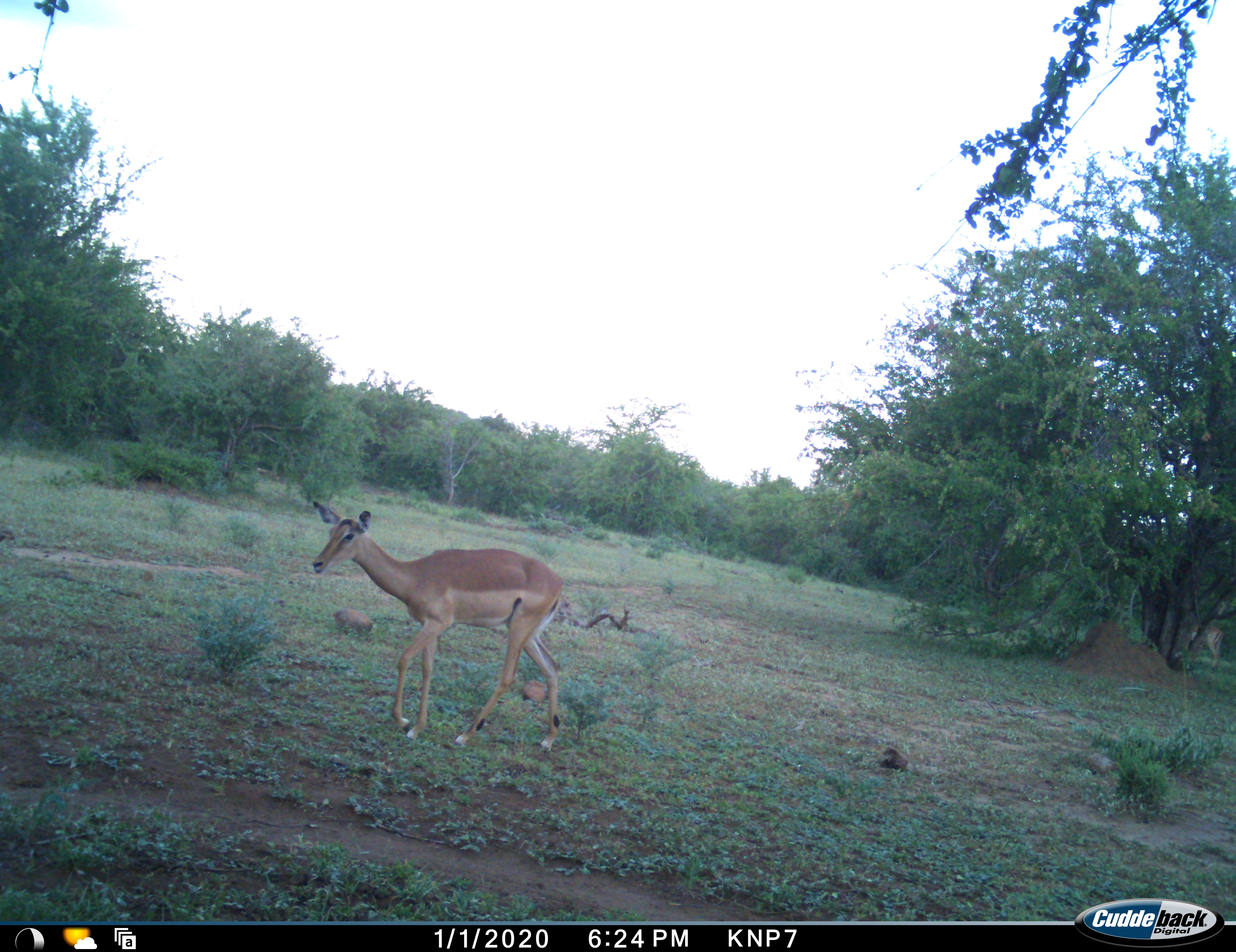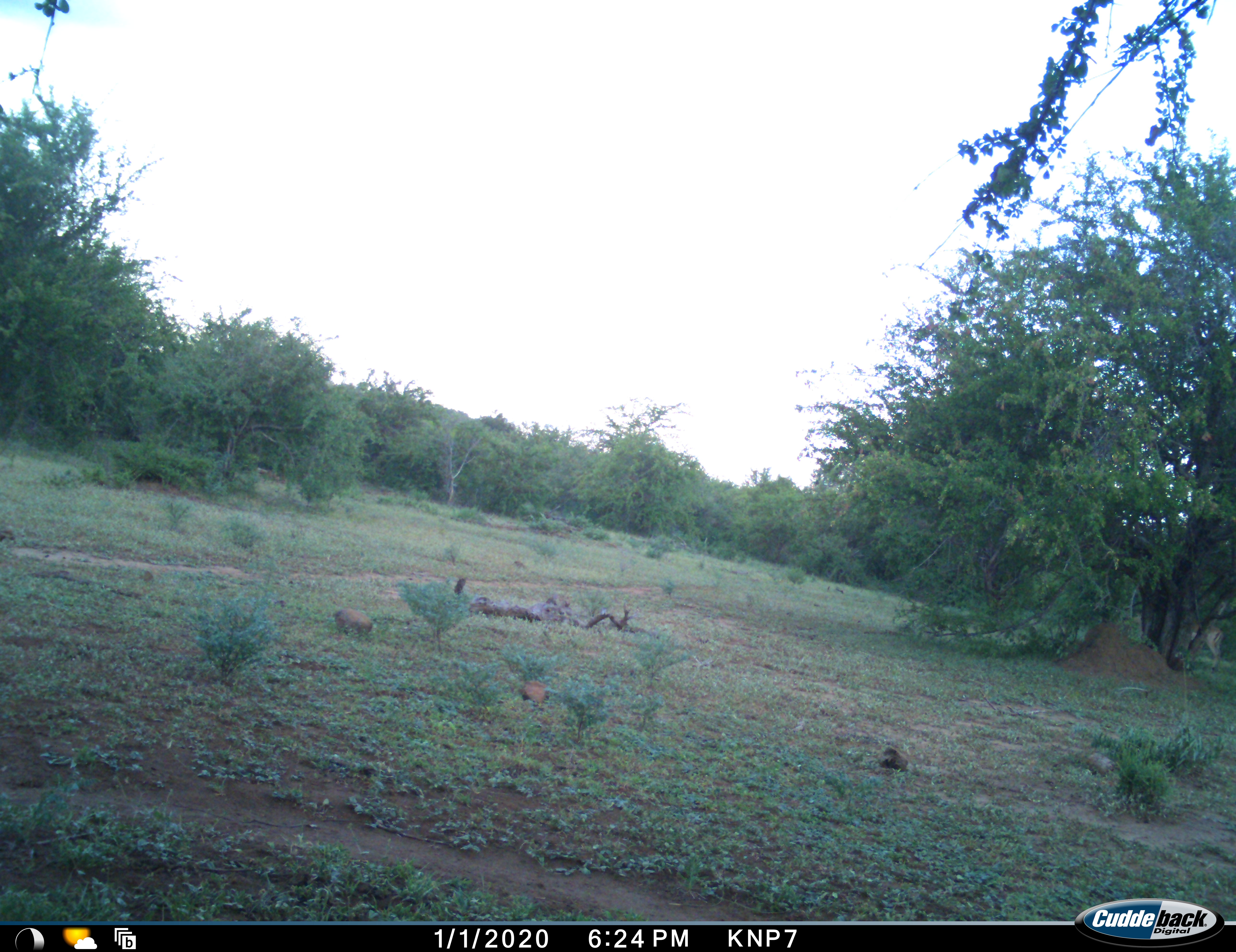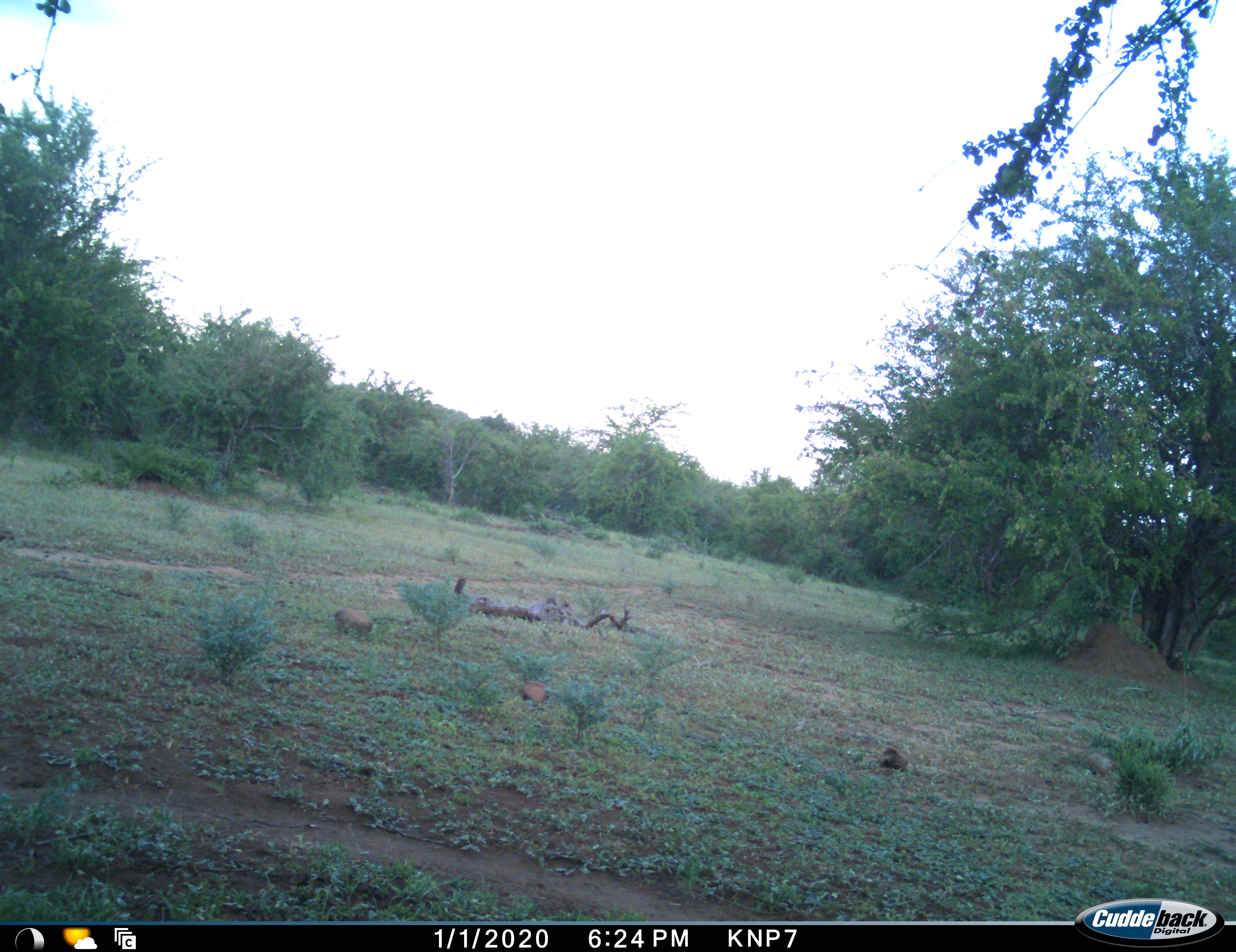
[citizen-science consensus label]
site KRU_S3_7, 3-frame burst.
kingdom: Animalia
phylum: Chordata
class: Mammalia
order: Artiodactyla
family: Bovidae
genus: Aepyceros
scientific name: Aepyceros melampus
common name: impala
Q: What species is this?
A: Impala (Aepyceros melampus).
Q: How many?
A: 1.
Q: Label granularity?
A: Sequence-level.